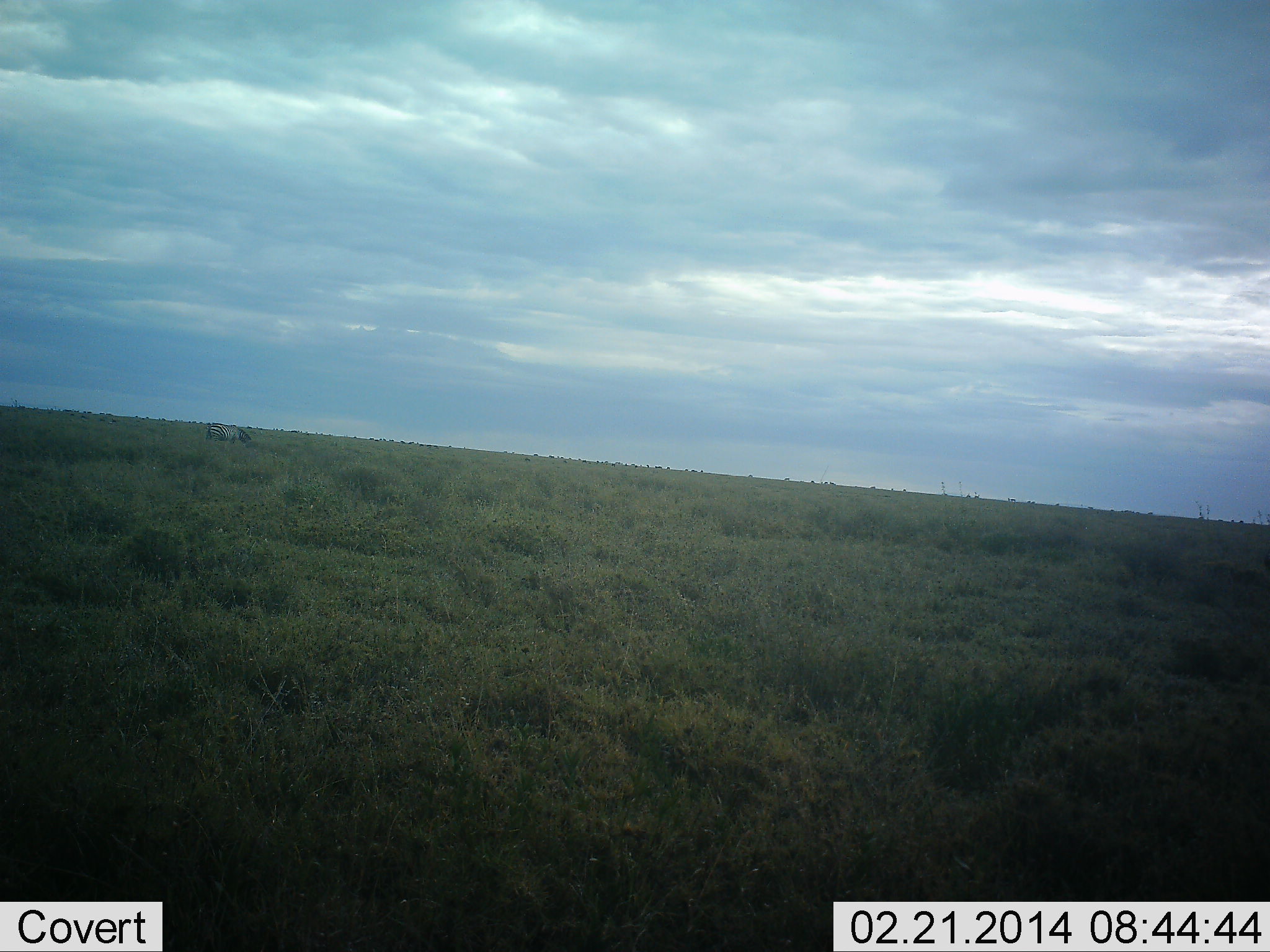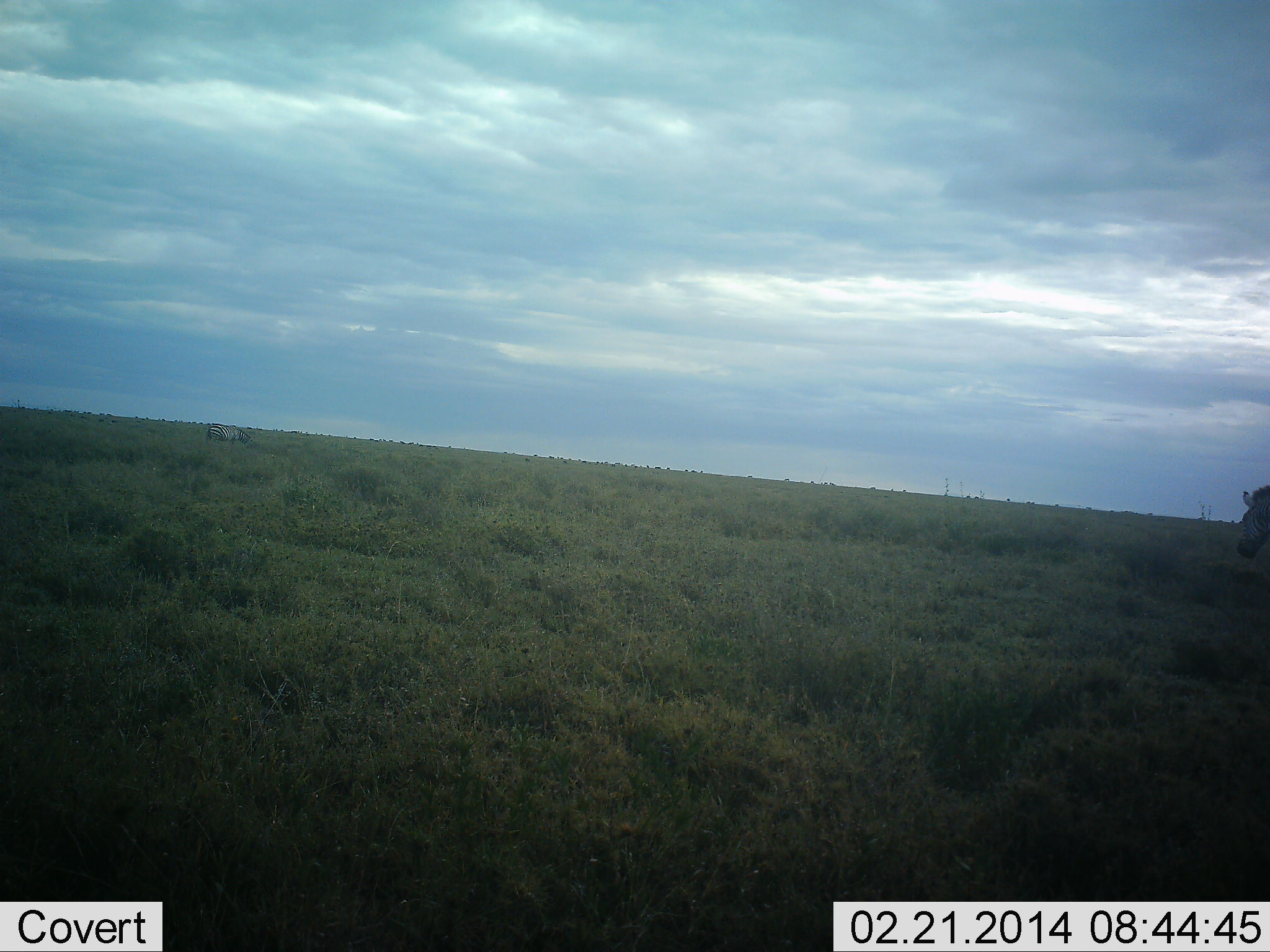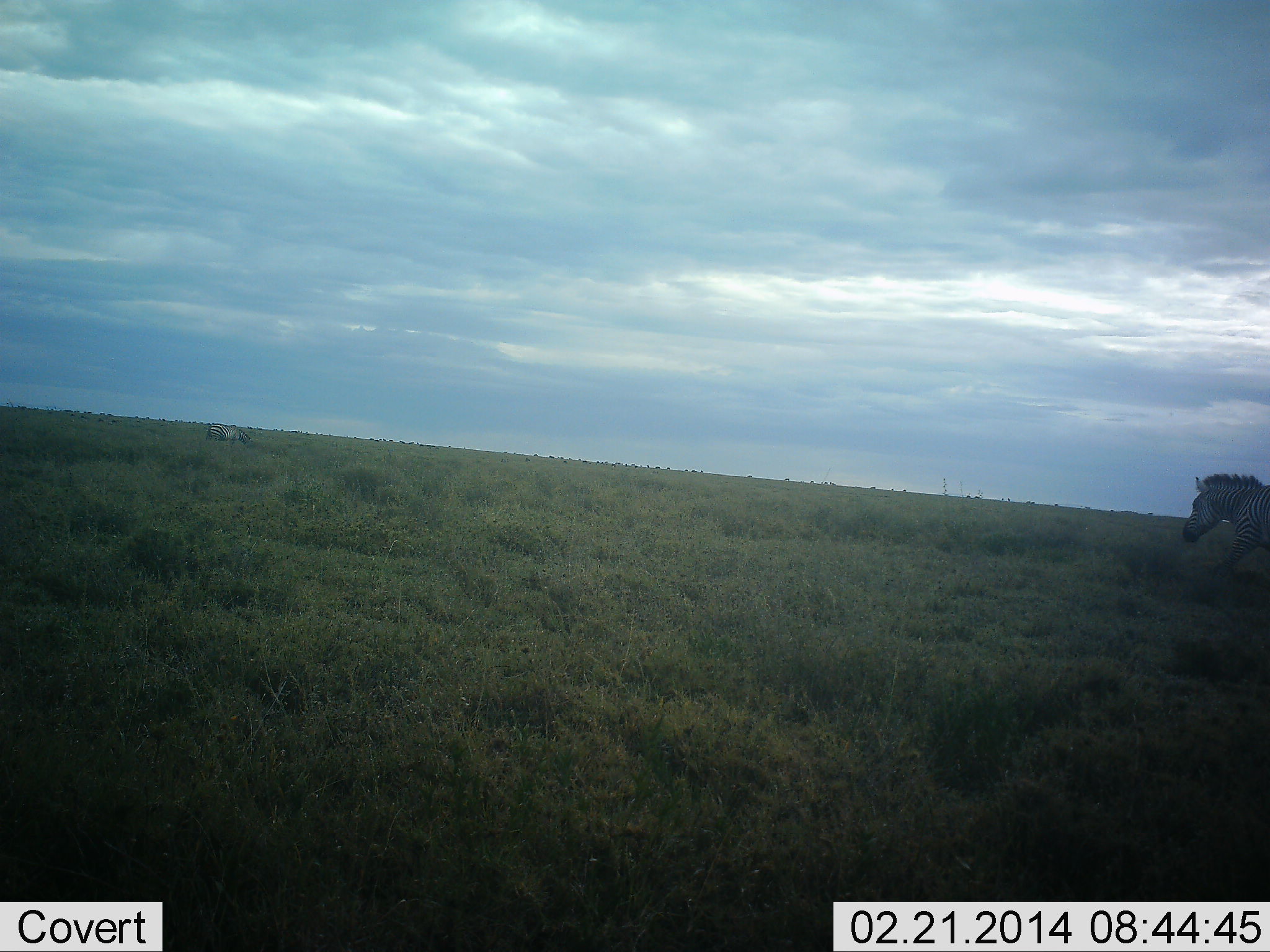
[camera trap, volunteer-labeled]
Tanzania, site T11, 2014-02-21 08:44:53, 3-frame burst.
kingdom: Animalia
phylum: Chordata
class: Mammalia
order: Perissodactyla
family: Equidae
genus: Equus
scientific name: Equus quagga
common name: plains zebra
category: zebra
Zebra (plains zebra) (Equus quagga), count 1. Behavior (volunteer vote fractions): standing 20%, resting 0%, moving 100%, interacting 0%. Young present (vote fraction): 0%. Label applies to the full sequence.